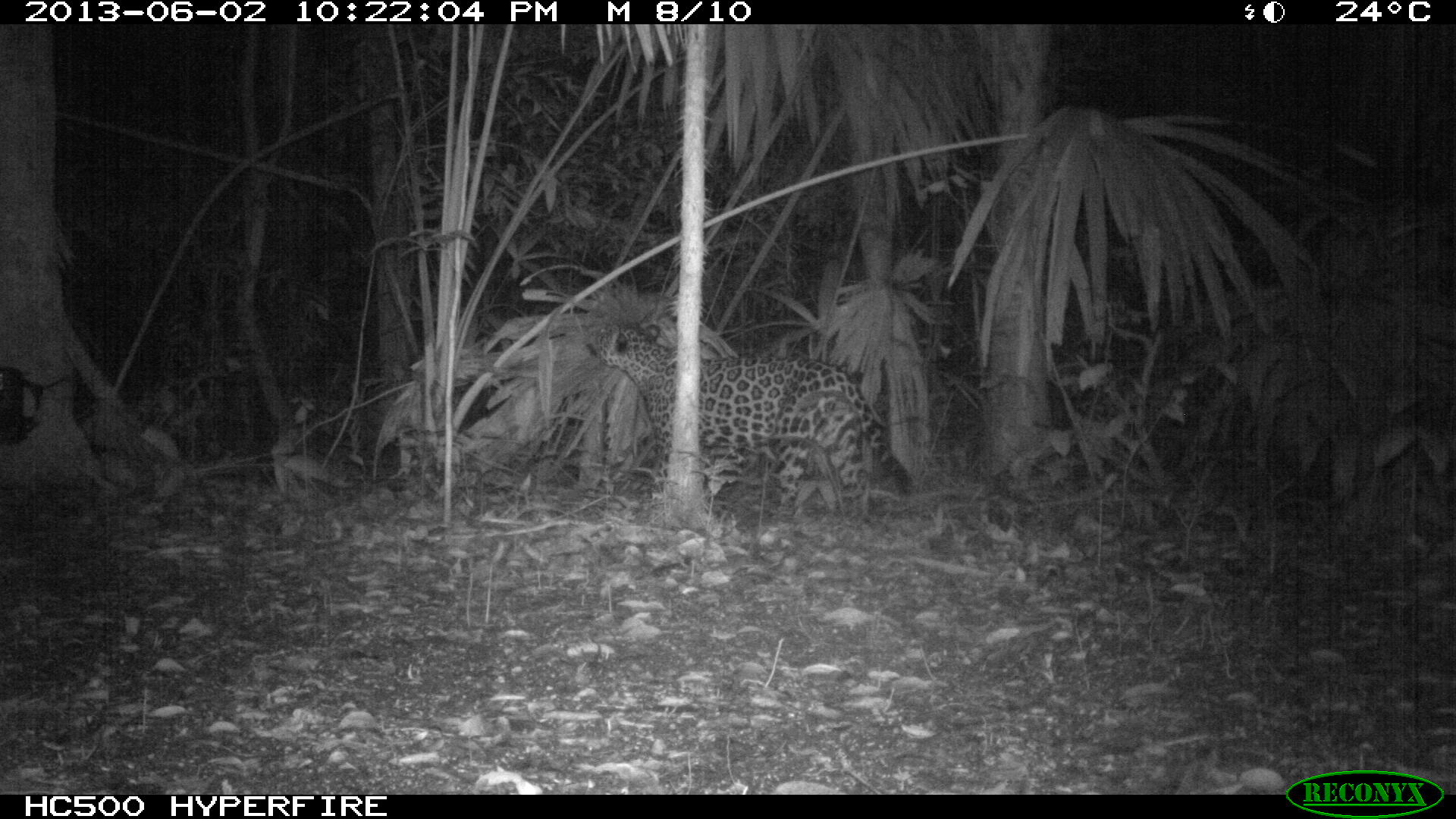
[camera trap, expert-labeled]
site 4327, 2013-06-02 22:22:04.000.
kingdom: Animalia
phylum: Chordata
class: Mammalia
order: Carnivora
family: Felidae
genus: Panthera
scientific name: Panthera onca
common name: jaguar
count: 1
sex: male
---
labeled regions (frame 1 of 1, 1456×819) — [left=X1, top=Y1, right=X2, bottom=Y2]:
panthera onca: [left=583, top=319, right=913, bottom=523]